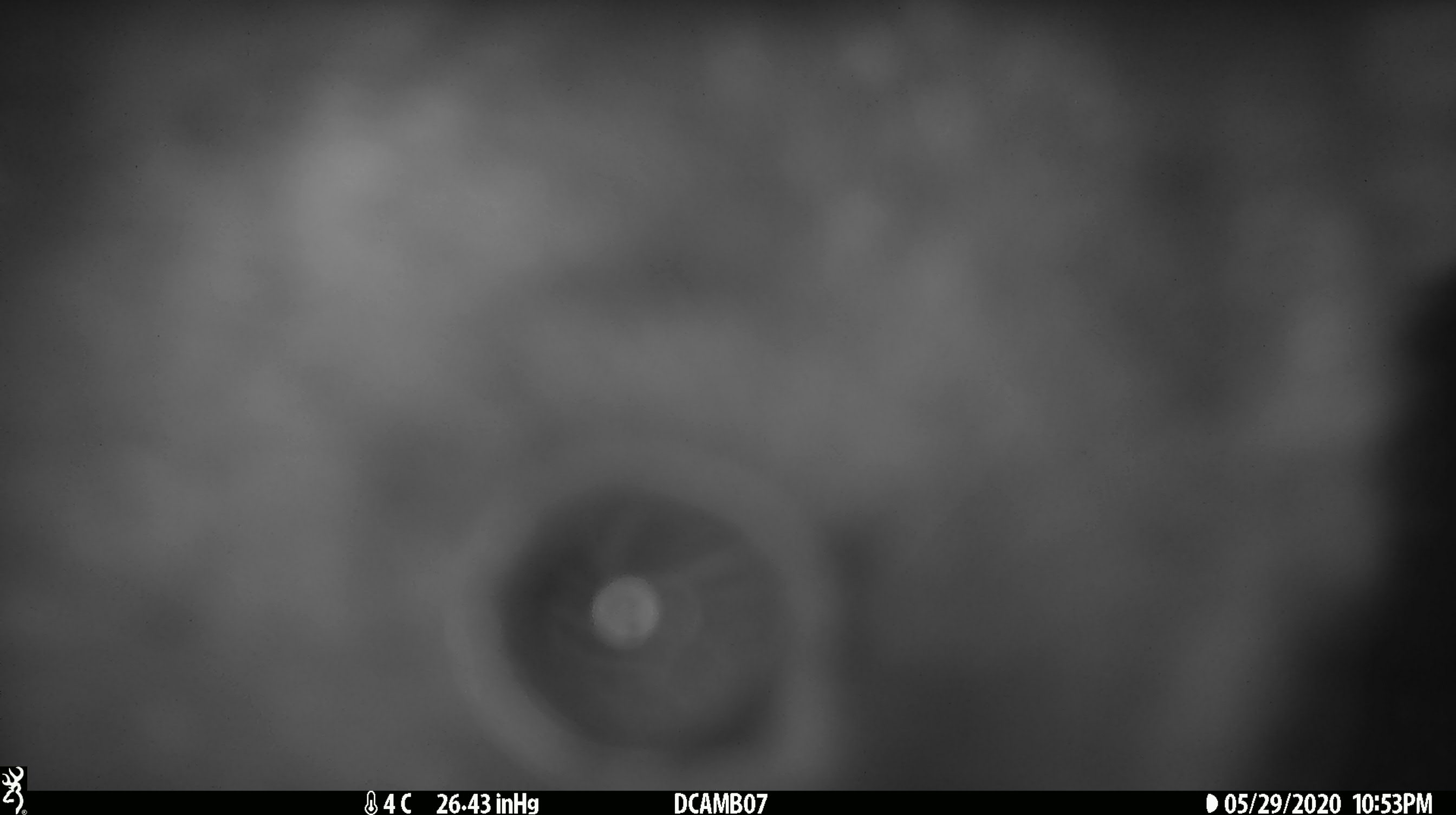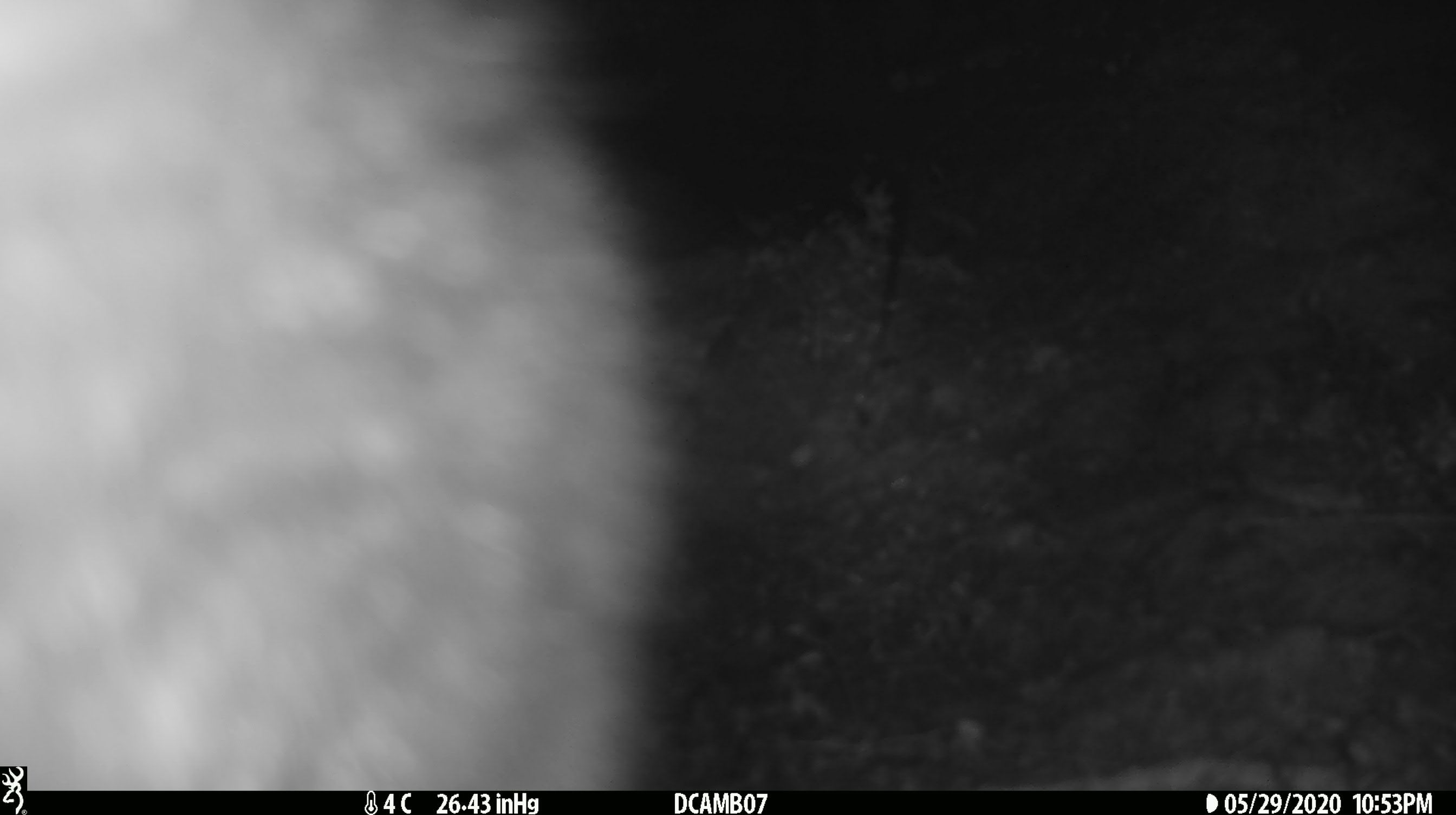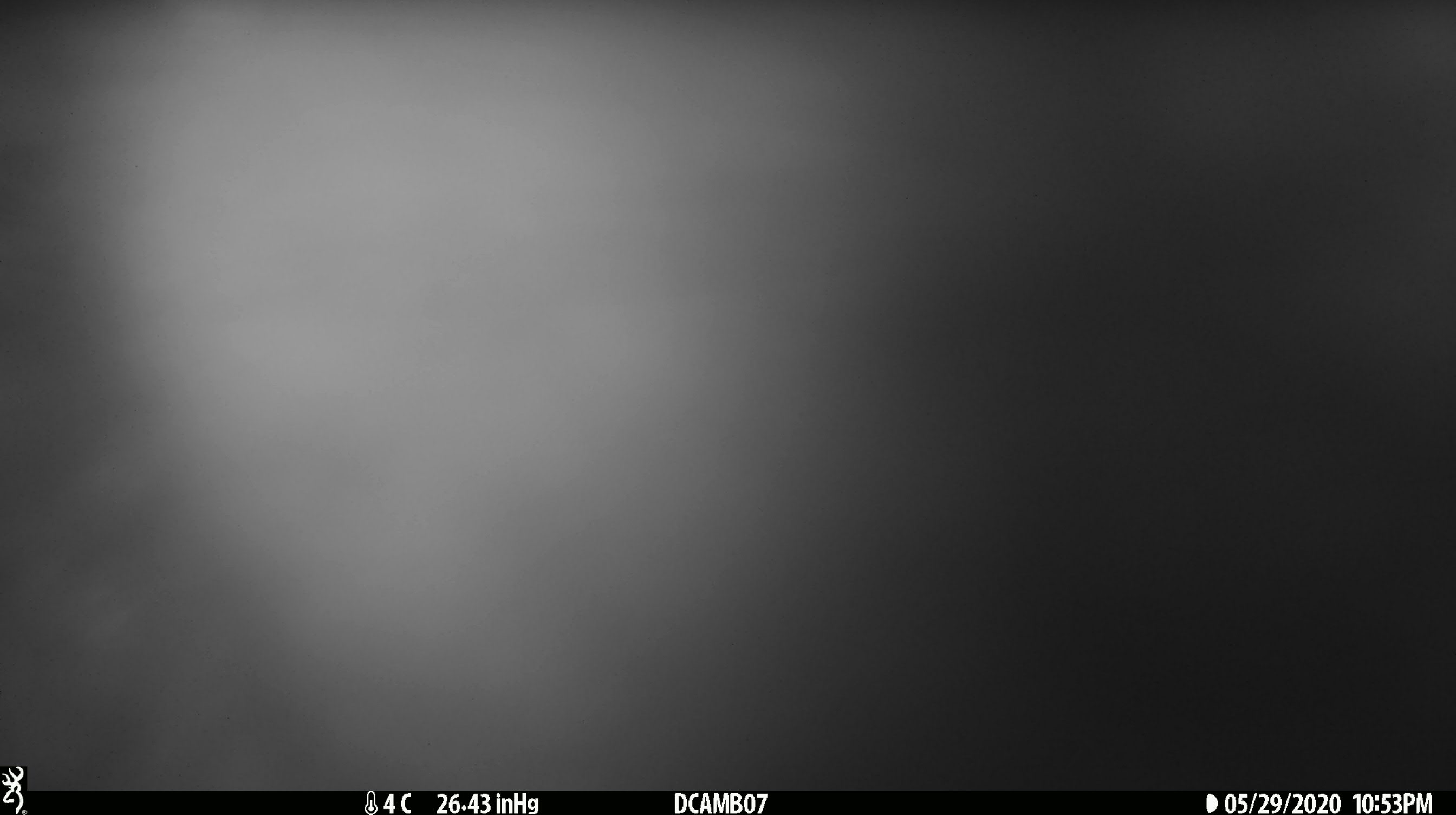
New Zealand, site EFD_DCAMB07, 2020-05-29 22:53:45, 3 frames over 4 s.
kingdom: Animalia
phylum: Chordata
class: Mammalia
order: Diprotodontia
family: Phalangeridae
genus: Trichosurus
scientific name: Trichosurus vulpecula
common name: common brushtail possum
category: possum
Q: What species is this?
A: Possum (common brushtail possum) (Trichosurus vulpecula).